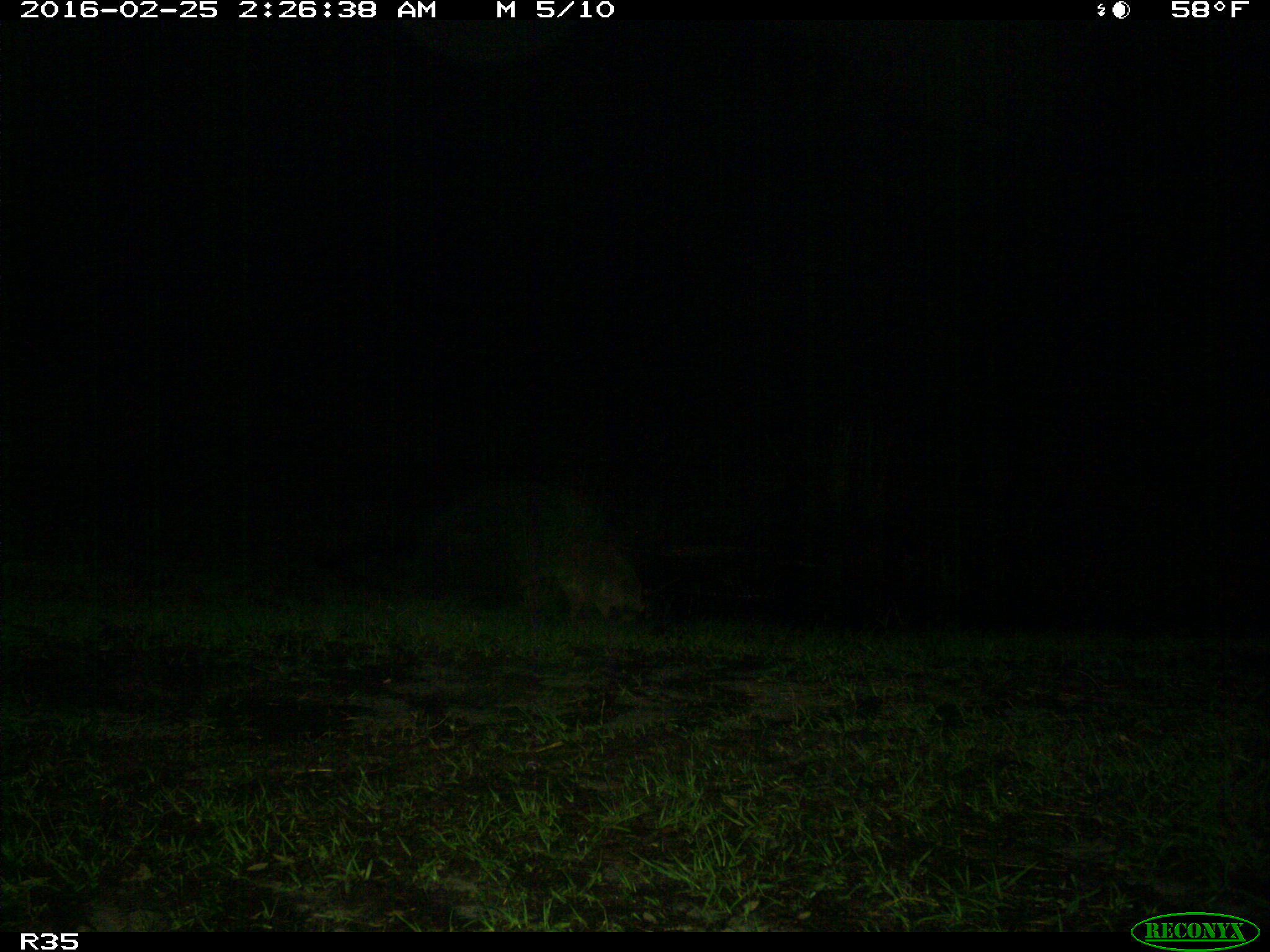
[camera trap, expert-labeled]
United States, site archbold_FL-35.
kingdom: Animalia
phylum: Chordata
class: Mammalia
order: Carnivora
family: Procyonidae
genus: Procyon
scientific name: Procyon lotor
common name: common raccoon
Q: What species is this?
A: Procyon lotor (common raccoon).